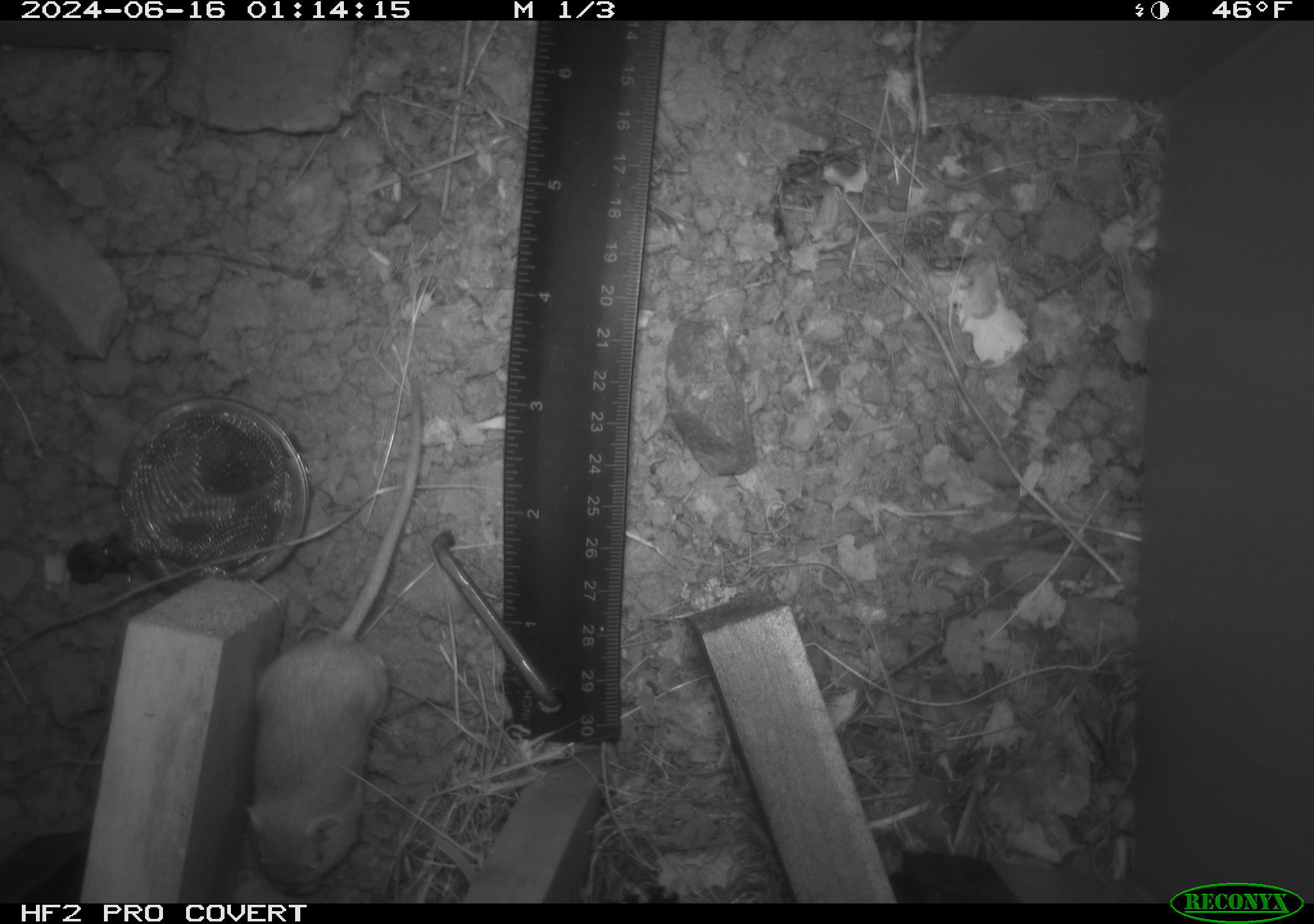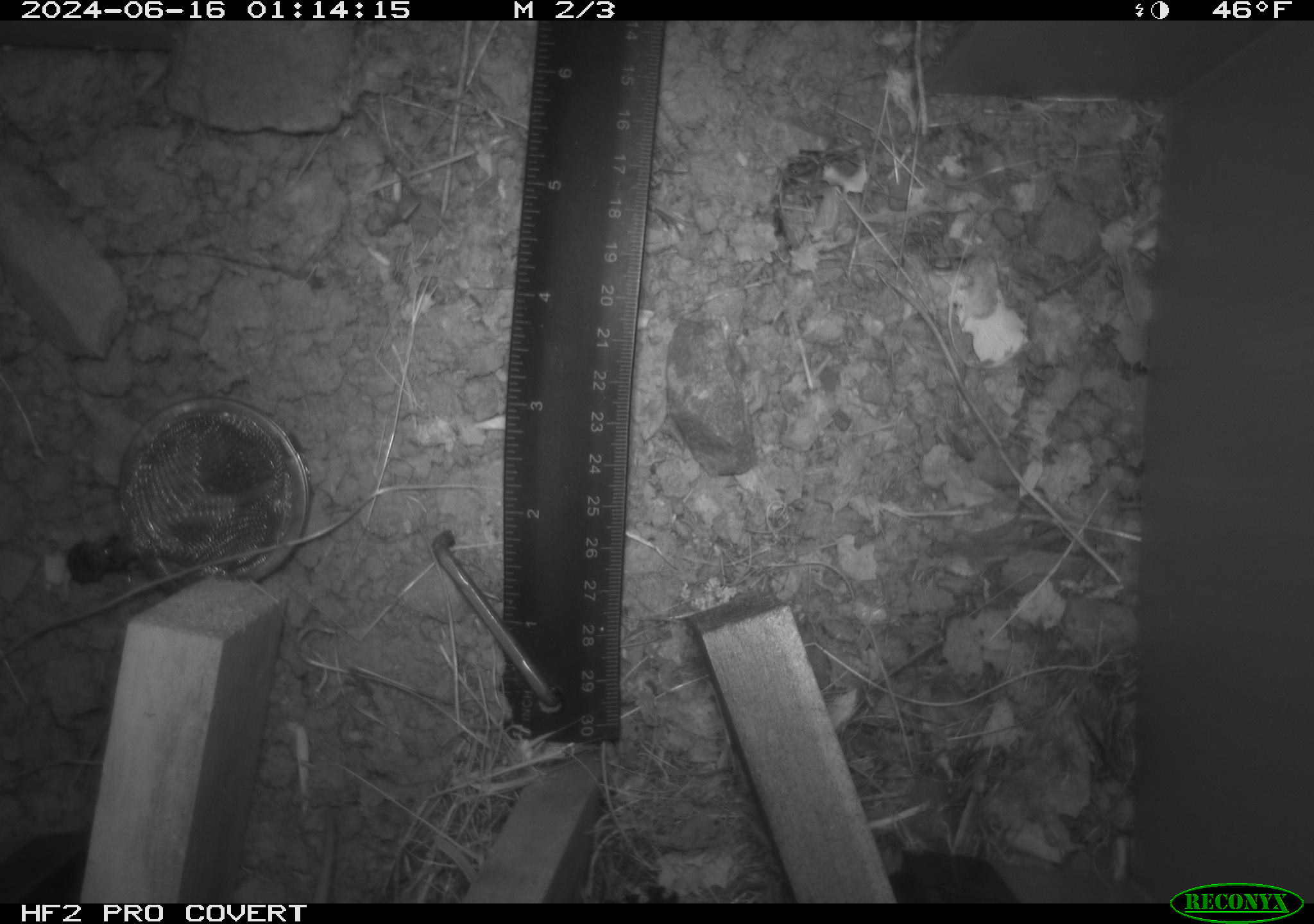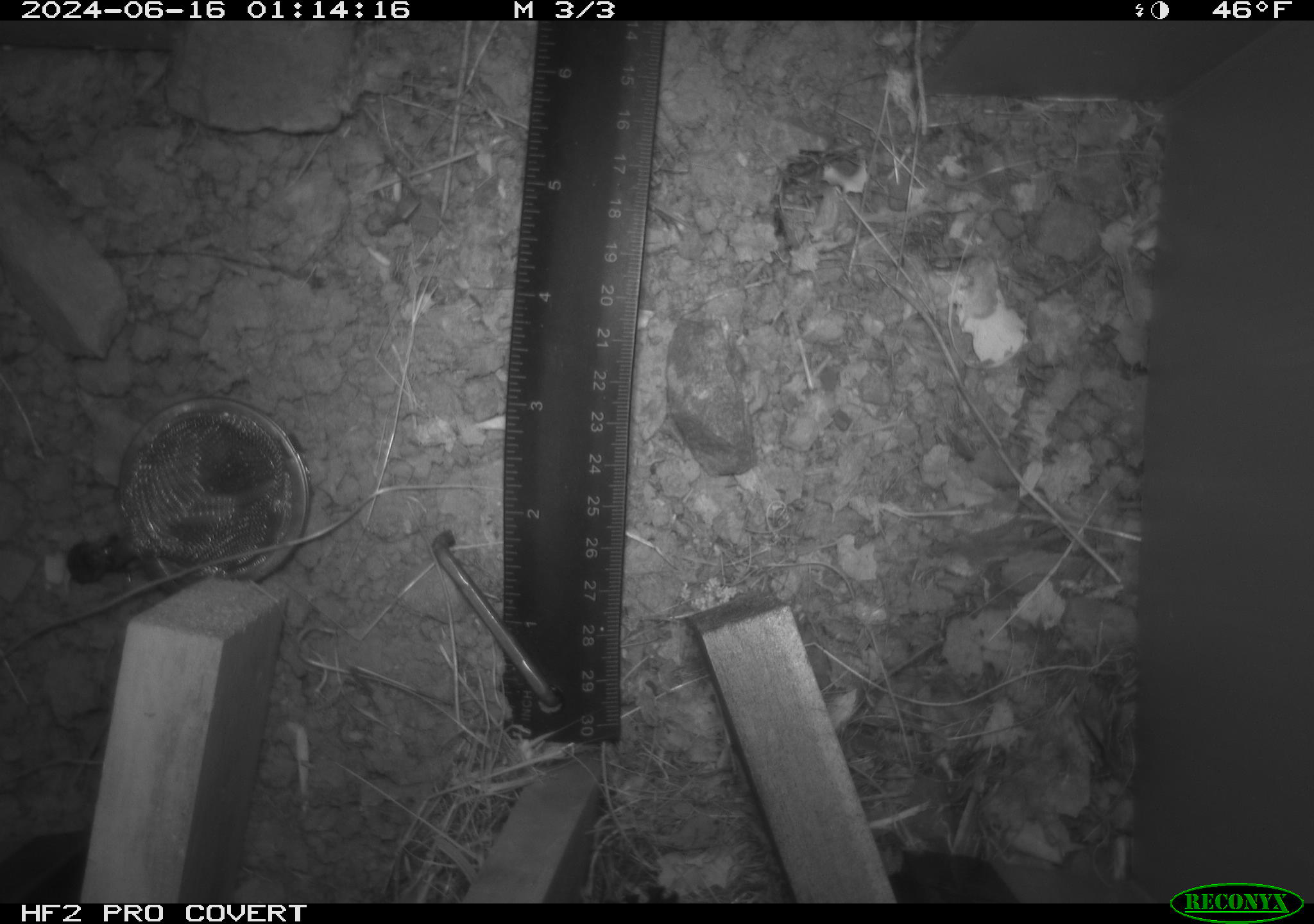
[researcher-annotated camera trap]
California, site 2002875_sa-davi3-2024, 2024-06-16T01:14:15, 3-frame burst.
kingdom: Animalia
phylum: Chordata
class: Mammalia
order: Rodentia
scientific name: Rodentia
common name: mouse species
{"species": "mouse species (Rodentia)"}